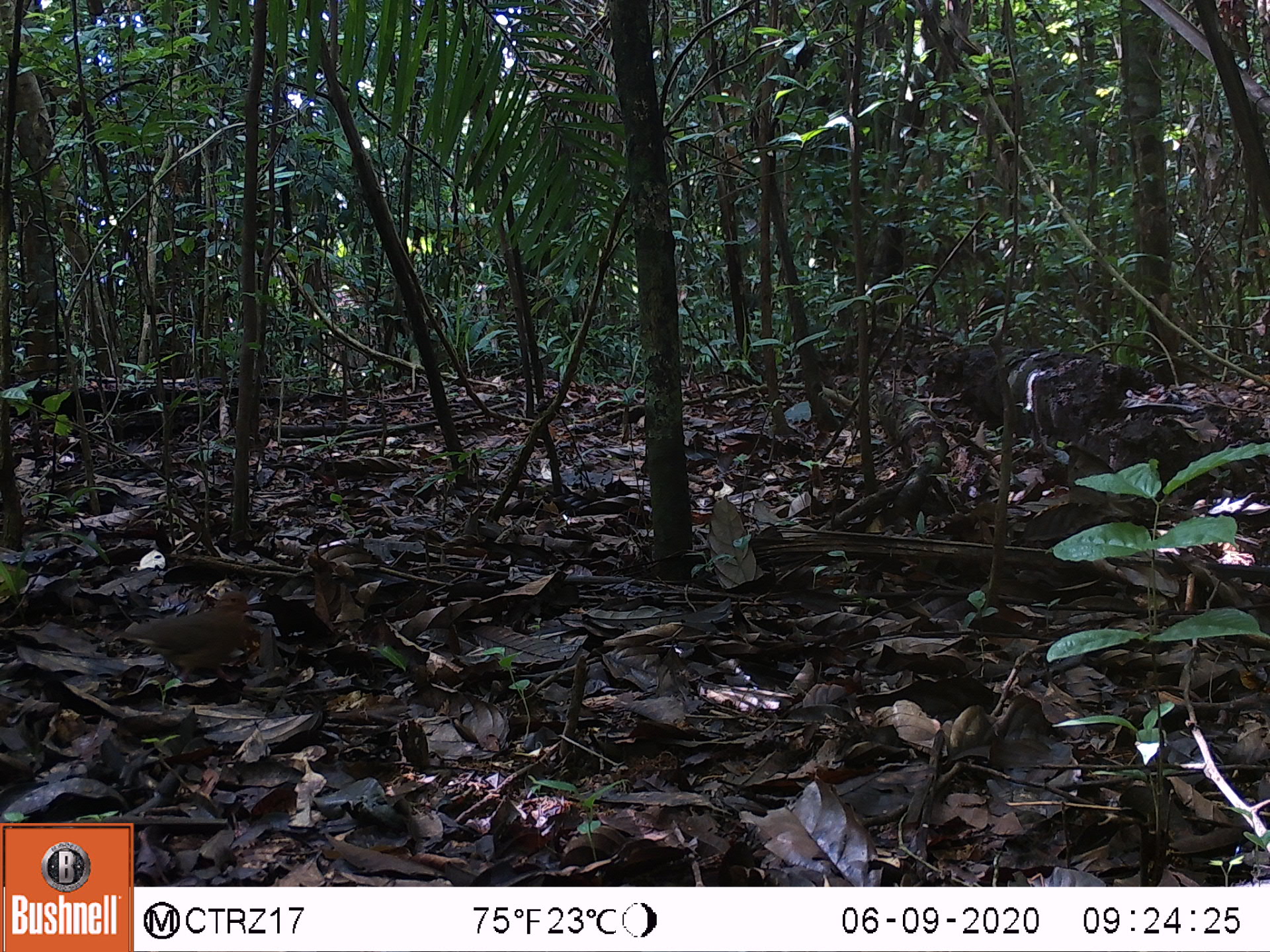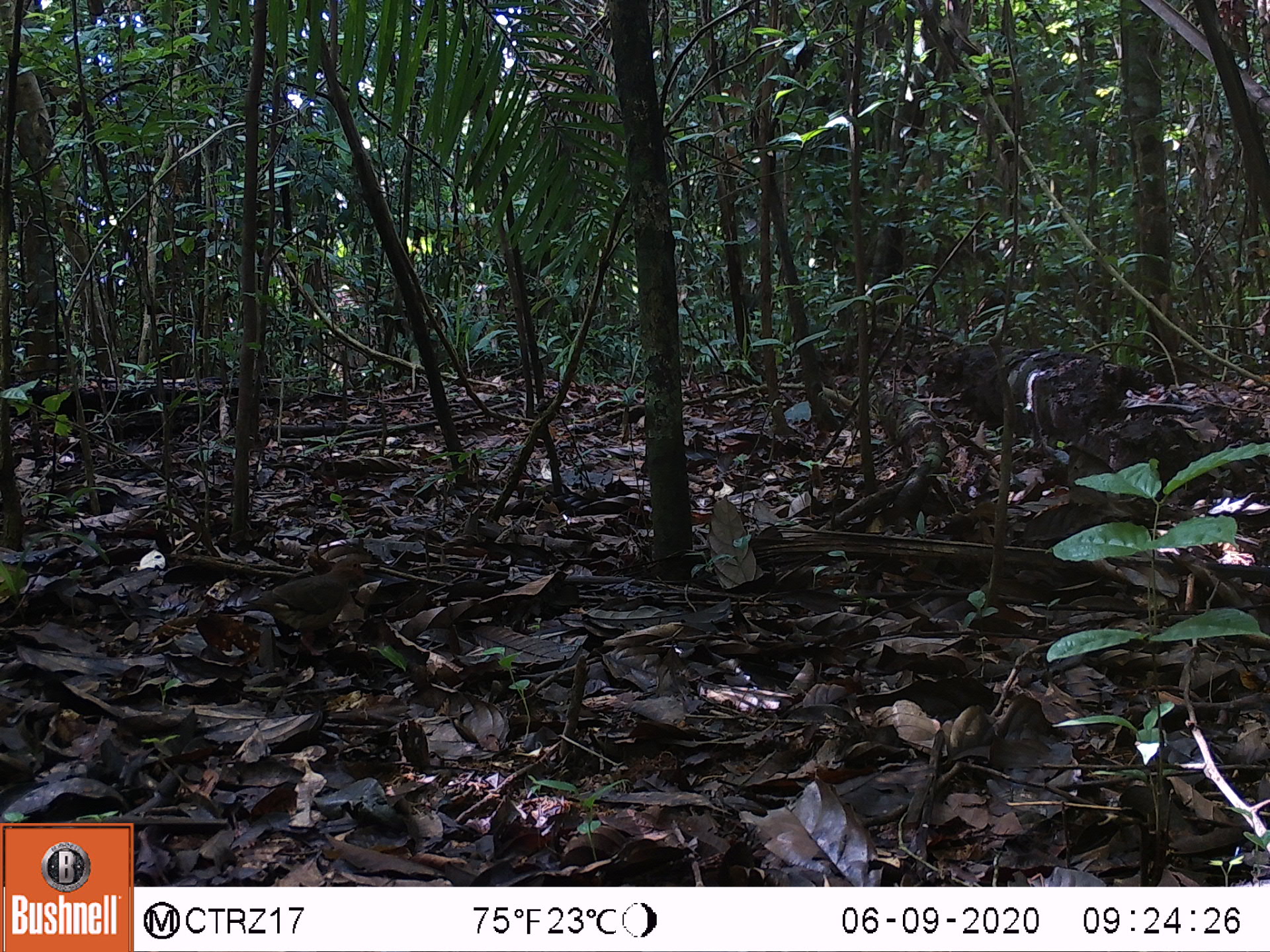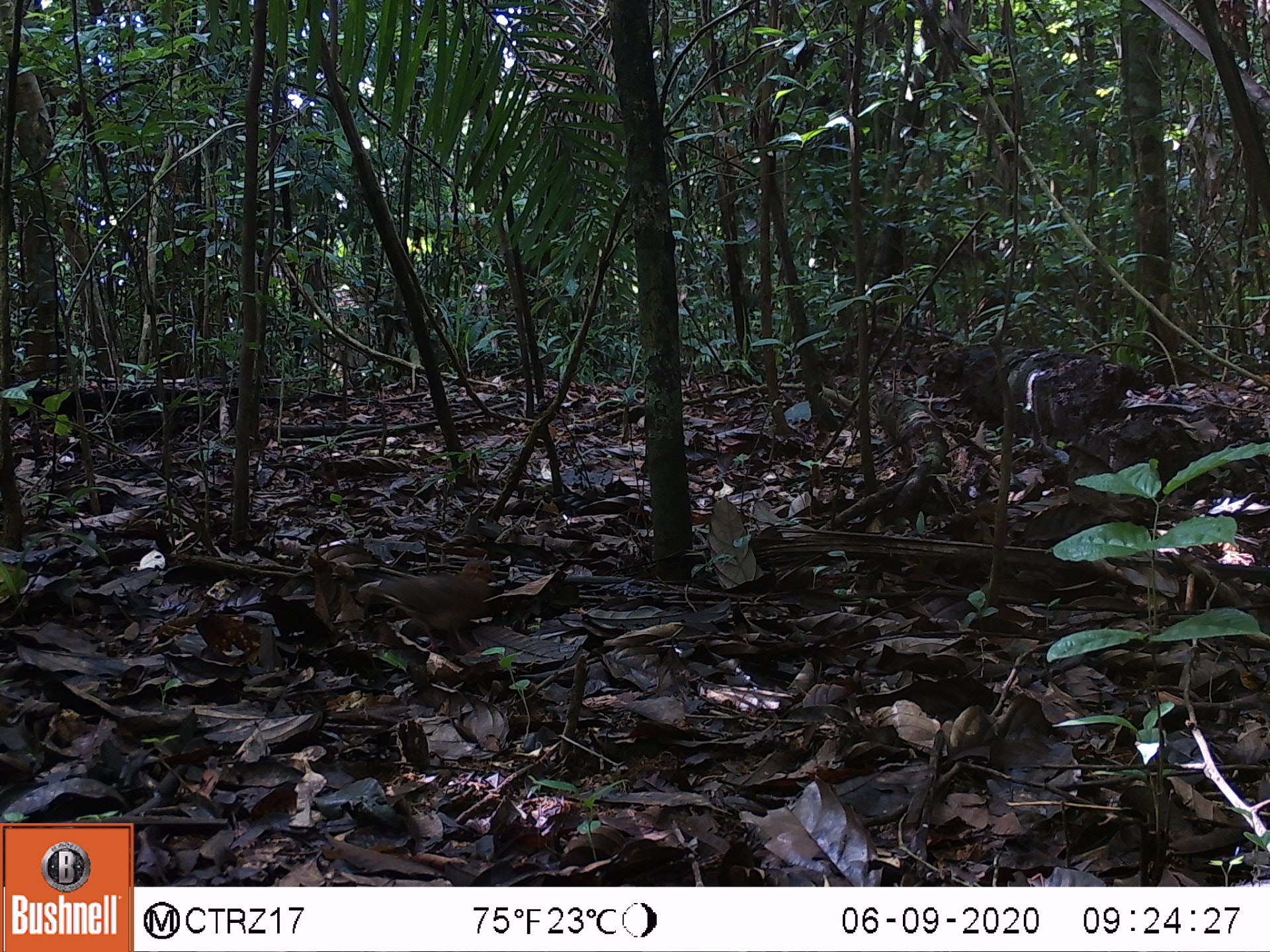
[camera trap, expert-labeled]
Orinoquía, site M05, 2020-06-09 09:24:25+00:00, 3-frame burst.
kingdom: Animalia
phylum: Chordata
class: Aves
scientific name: Aves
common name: bird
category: unknown bird